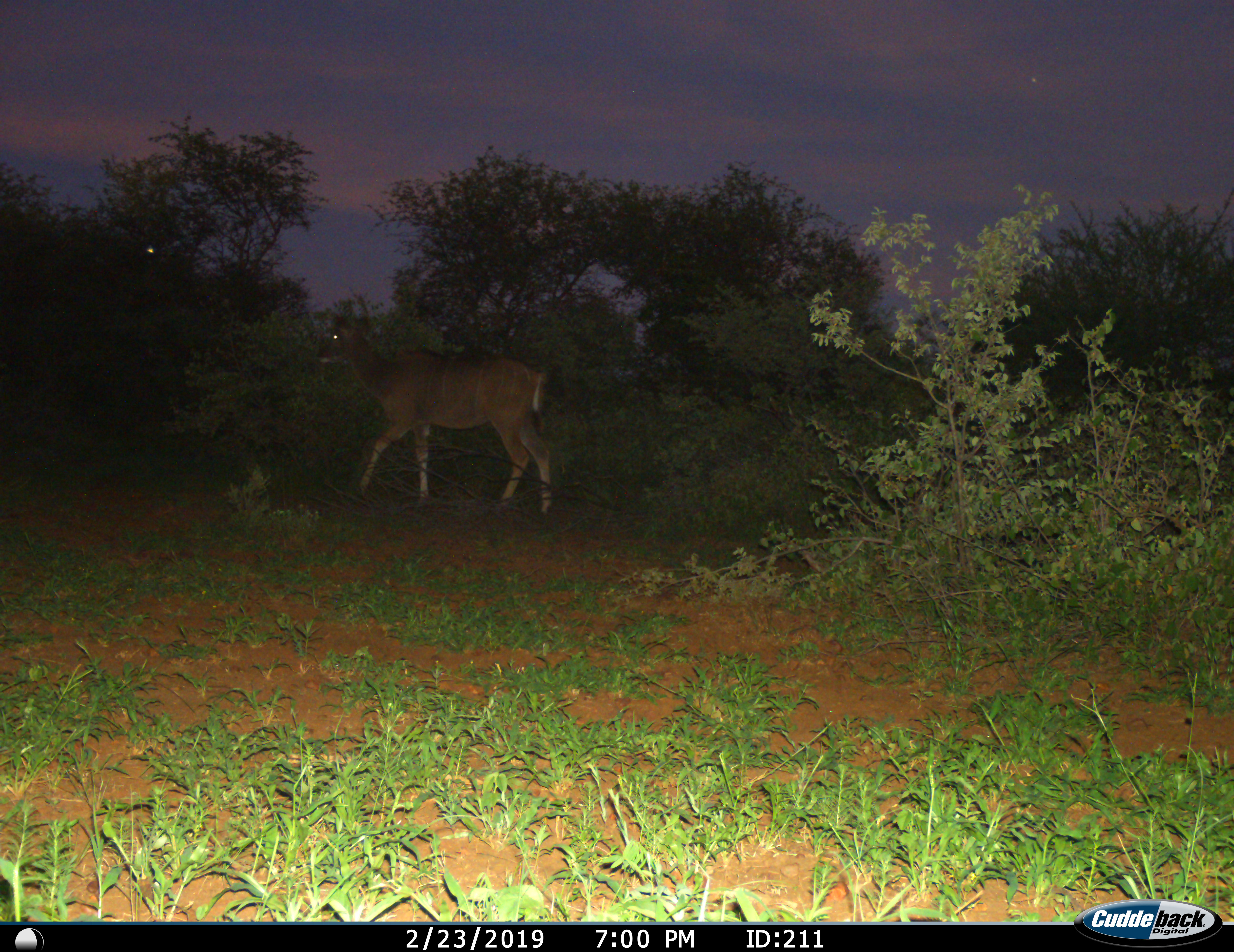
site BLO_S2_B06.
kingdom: Animalia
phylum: Chordata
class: Mammalia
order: Artiodactyla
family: Bovidae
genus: Tragelaphus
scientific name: Tragelaphus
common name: kudu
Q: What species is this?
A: Kudu (Tragelaphus).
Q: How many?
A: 1.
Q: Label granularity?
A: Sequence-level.